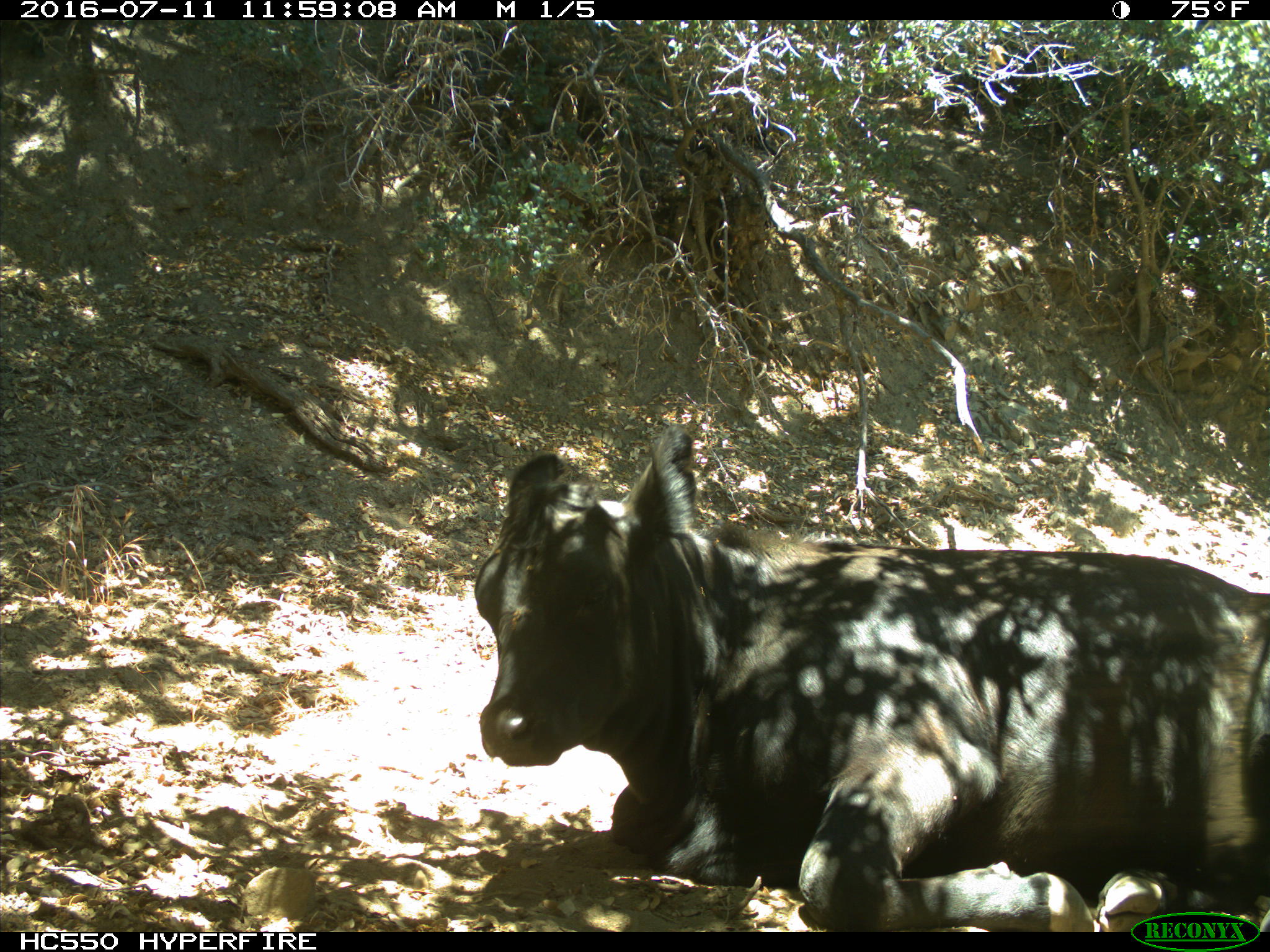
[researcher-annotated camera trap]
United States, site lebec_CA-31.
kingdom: Animalia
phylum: Chordata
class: Mammalia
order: Artiodactyla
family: Bovidae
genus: Bos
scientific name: Bos taurus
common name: domestic cow